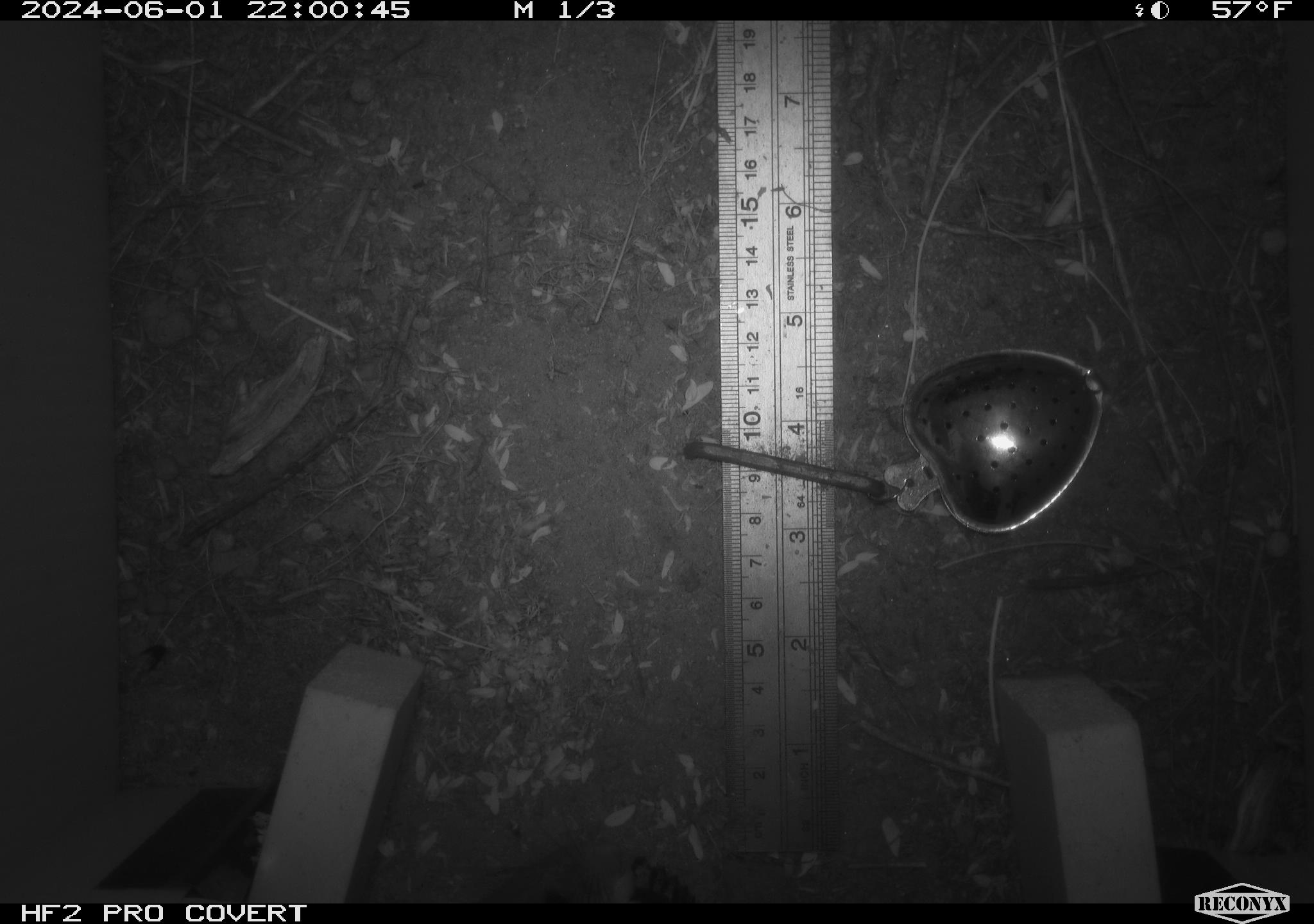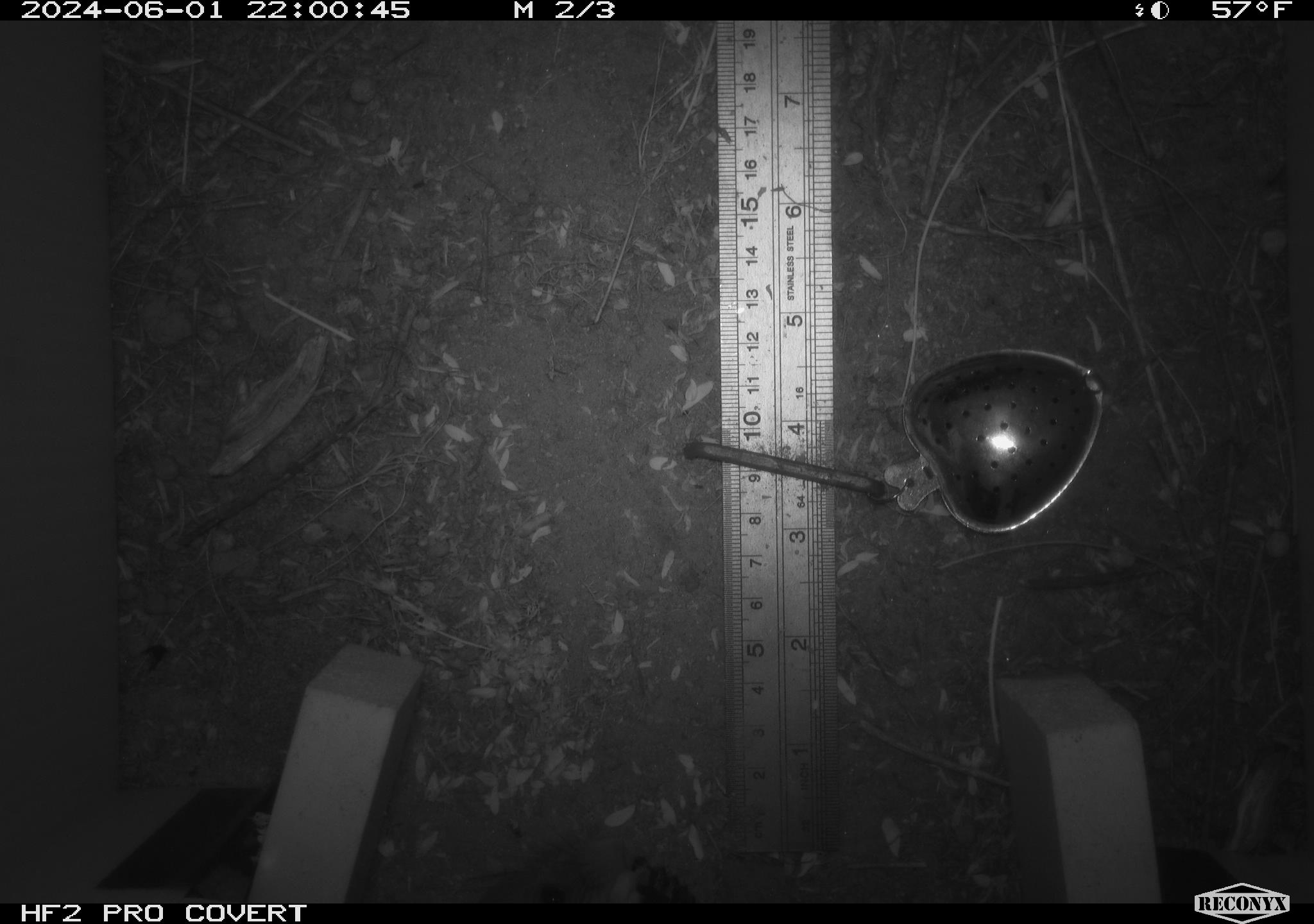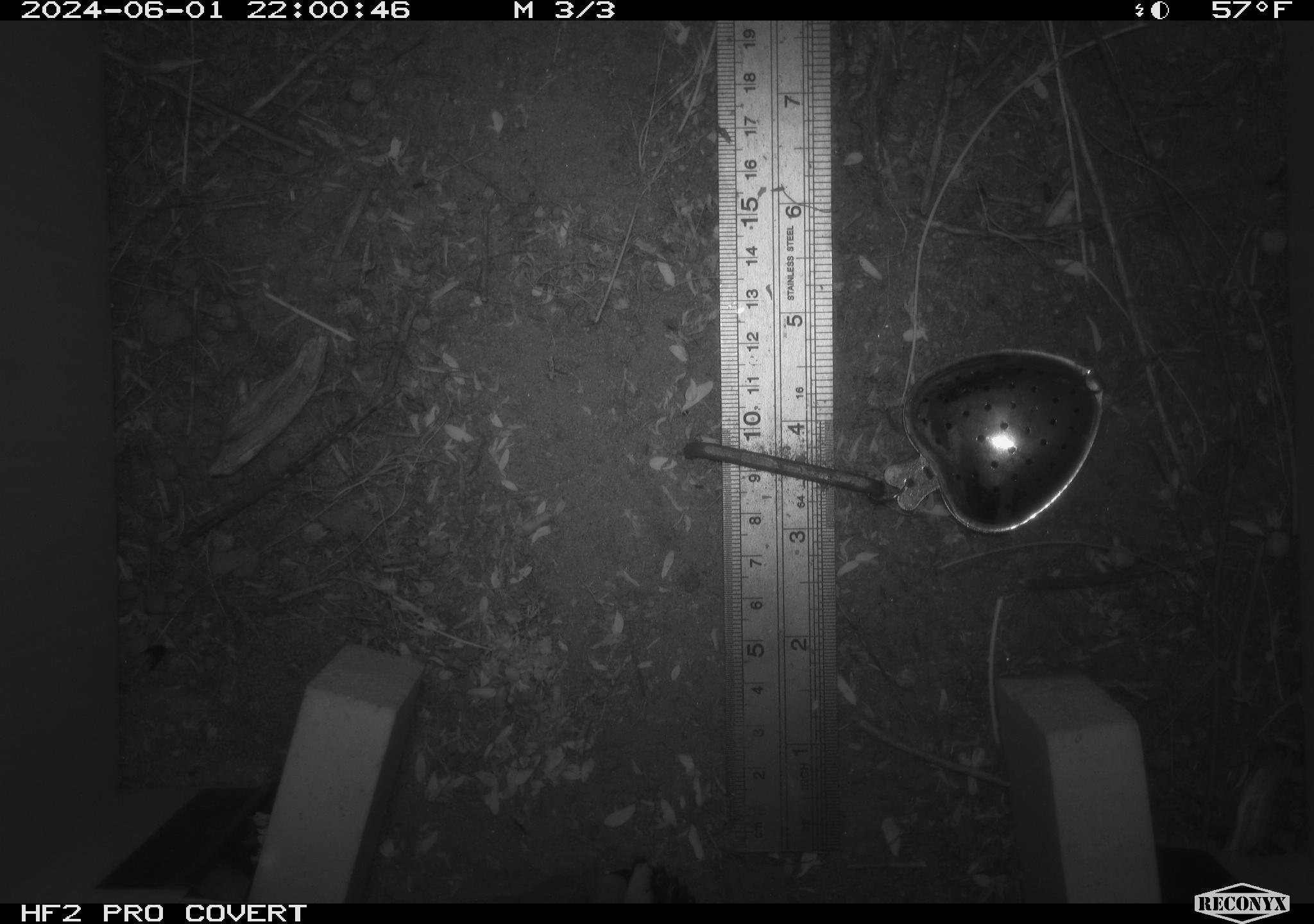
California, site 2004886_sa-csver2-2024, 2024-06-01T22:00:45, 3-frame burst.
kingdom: Animalia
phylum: Chordata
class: Mammalia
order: Rodentia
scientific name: Rodentia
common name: rodent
Rodent (Rodentia).